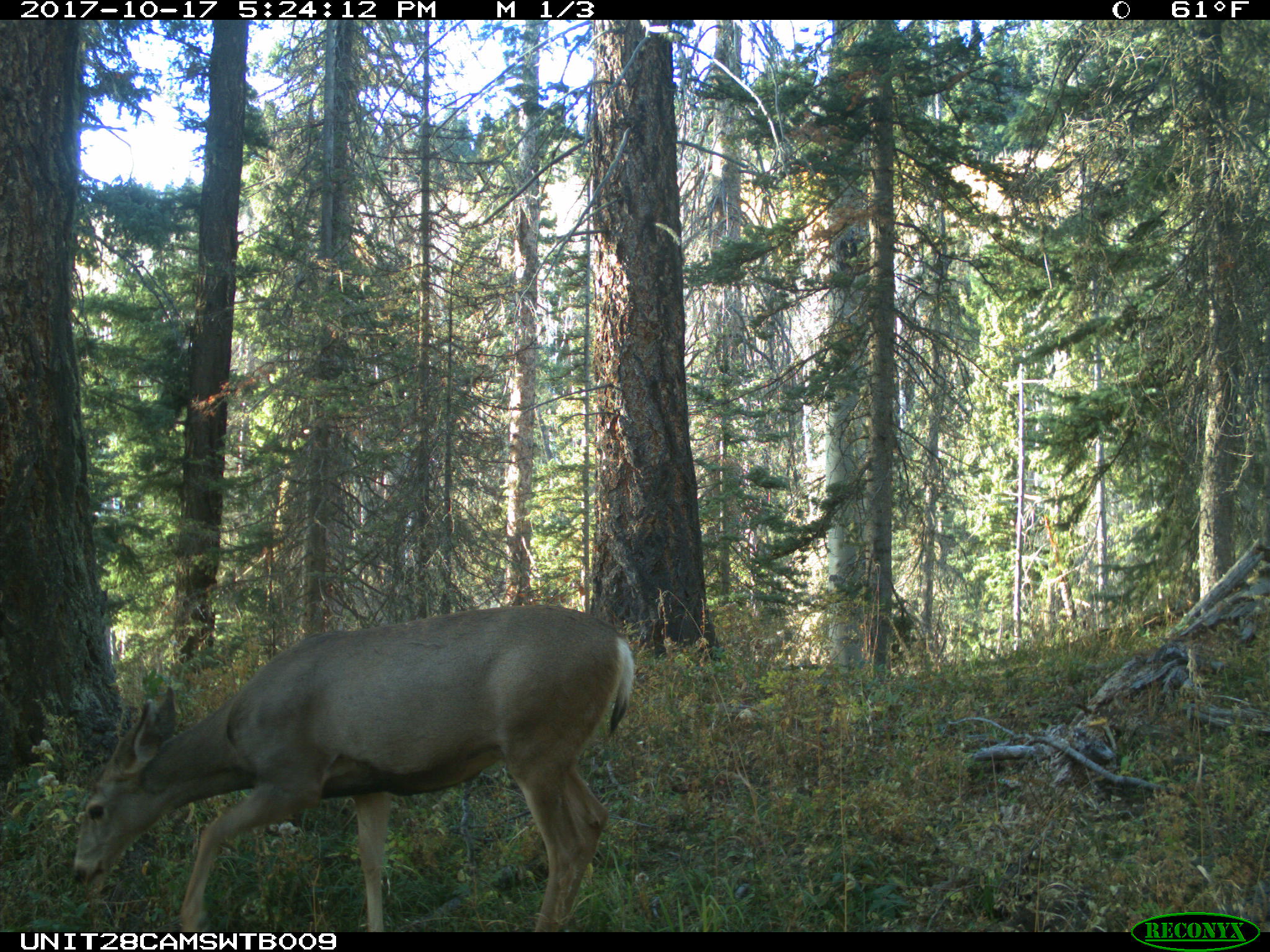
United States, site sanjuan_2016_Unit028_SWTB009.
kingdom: Animalia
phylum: Chordata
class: Mammalia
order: Artiodactyla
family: Cervidae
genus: Odocoileus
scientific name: Odocoileus hemionus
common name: mule deer